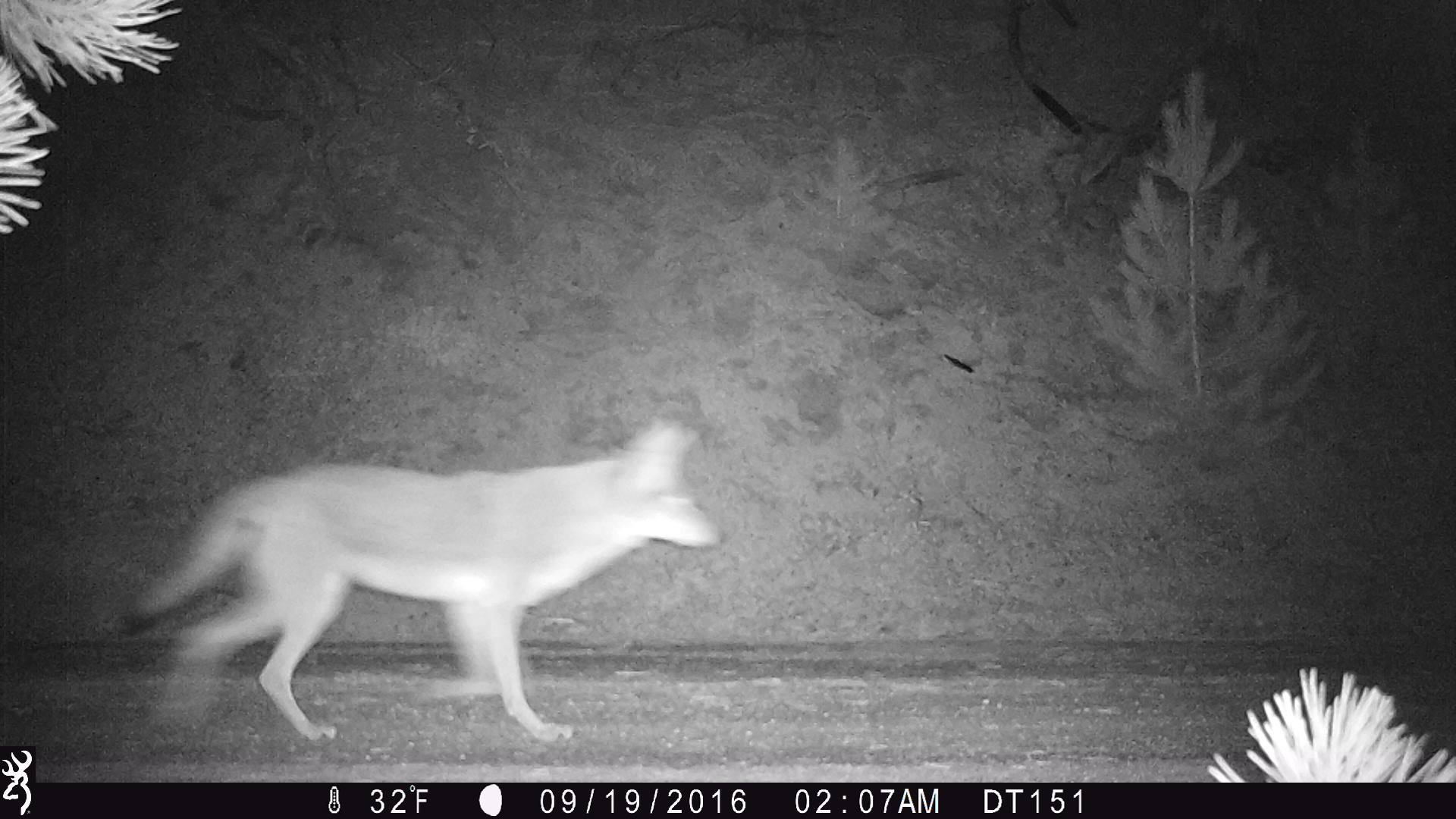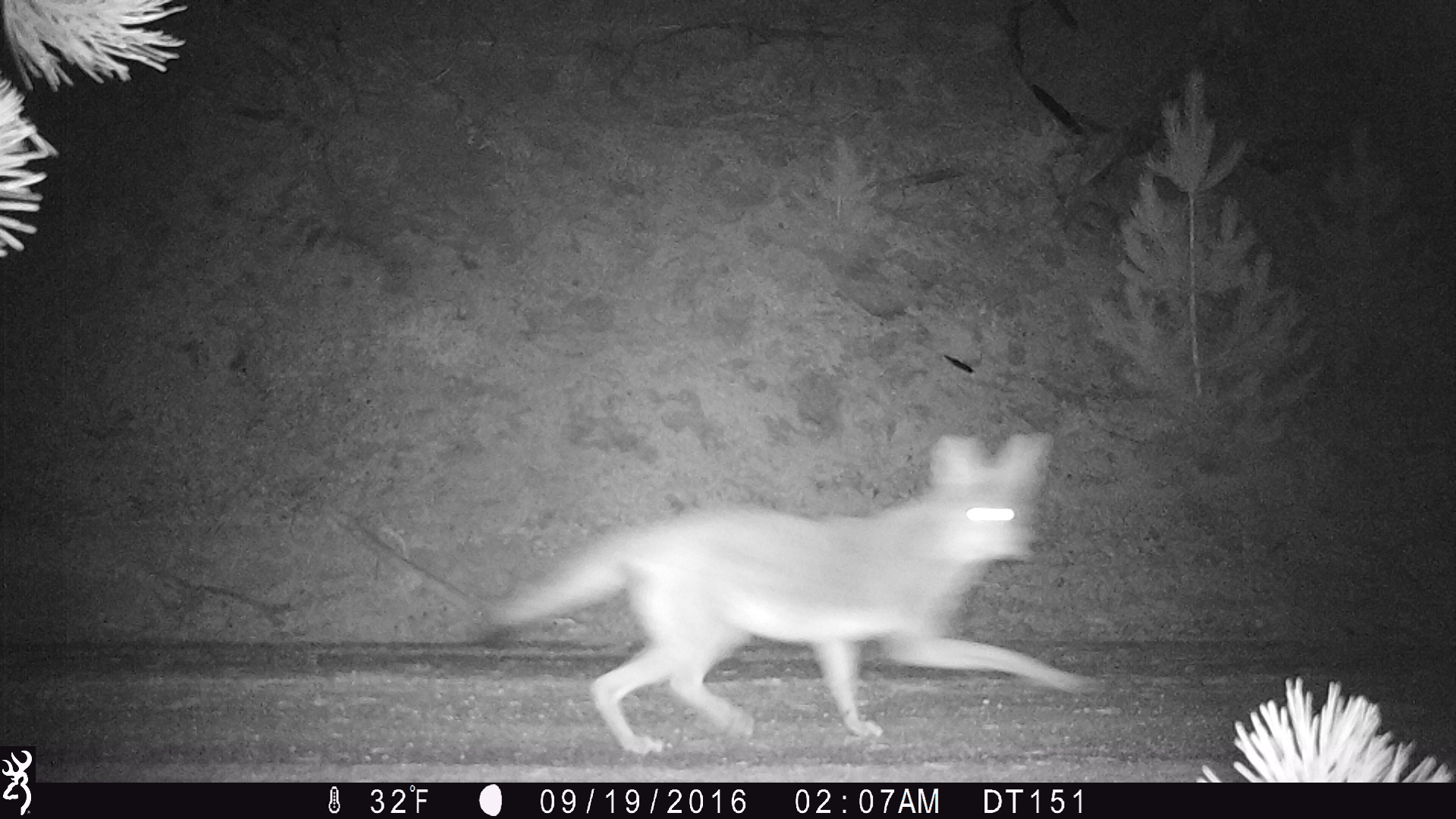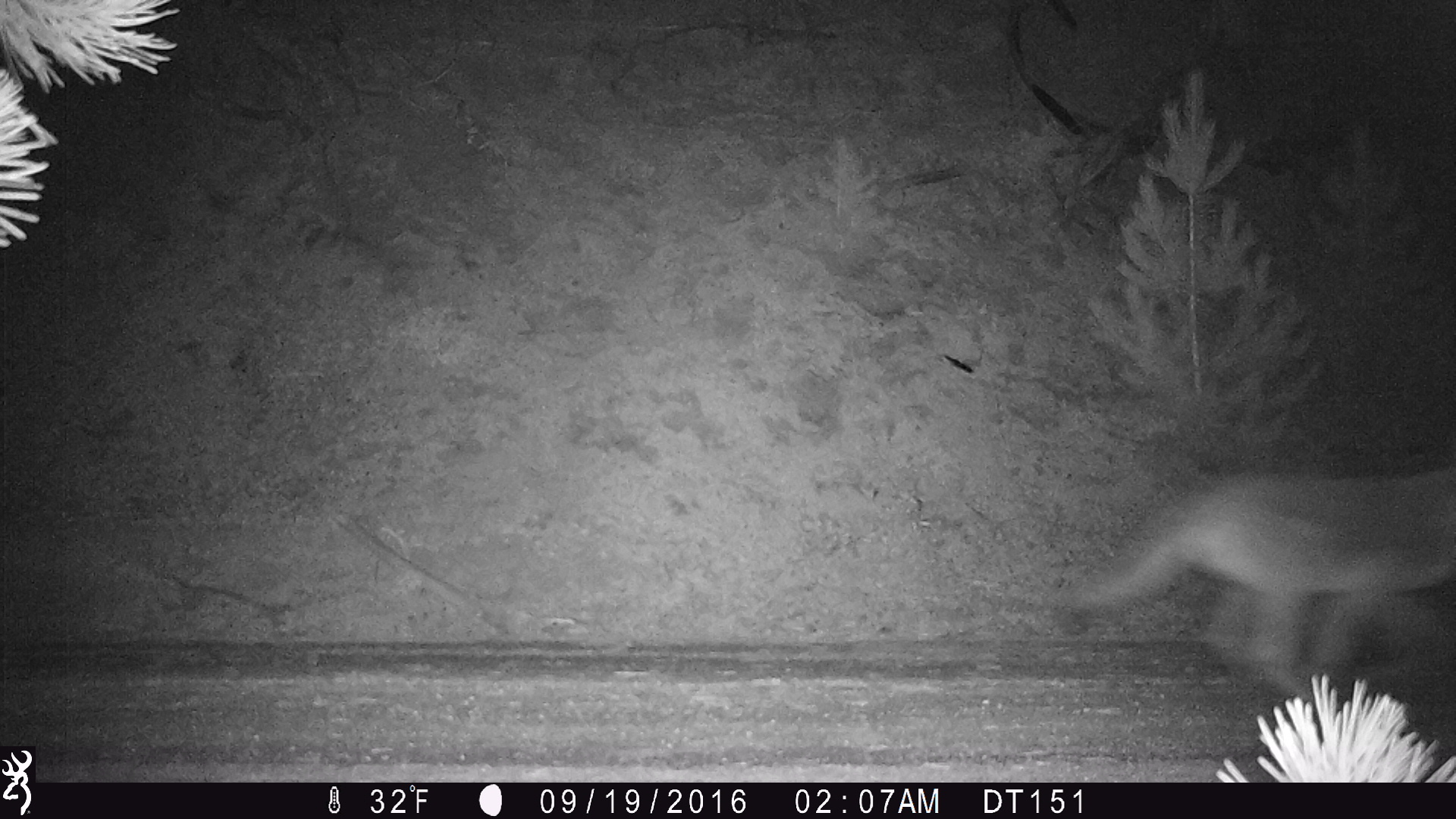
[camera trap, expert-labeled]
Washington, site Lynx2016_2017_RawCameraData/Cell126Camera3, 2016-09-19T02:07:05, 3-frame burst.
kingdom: Animalia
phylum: Chordata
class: Mammalia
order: Carnivora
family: Canidae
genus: Canis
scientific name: Canis latrans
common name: coyote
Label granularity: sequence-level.